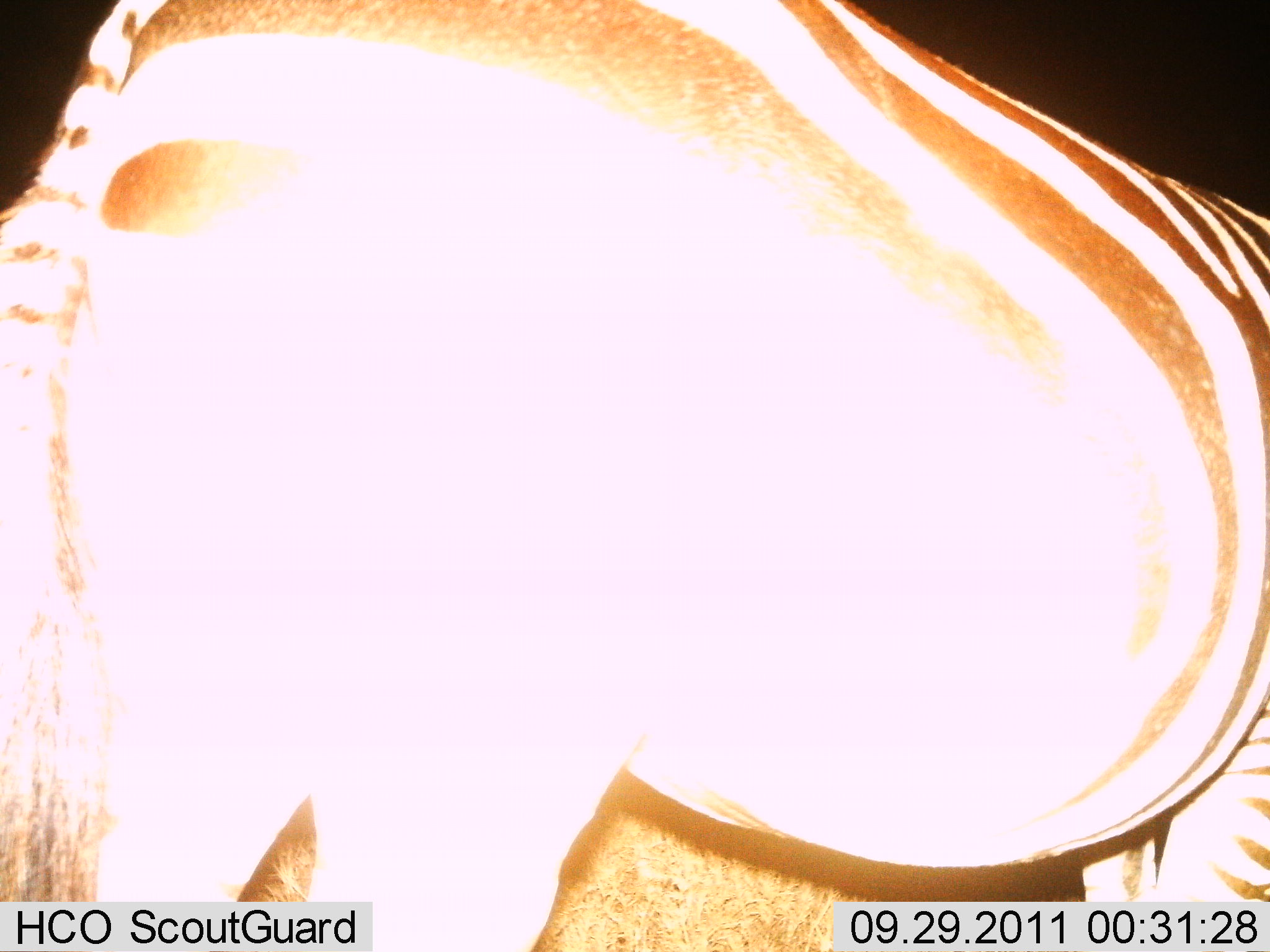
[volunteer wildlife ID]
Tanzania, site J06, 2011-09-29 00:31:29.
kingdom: Animalia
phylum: Chordata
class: Mammalia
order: Perissodactyla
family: Equidae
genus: Equus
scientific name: Equus quagga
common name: plains zebra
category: zebra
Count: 1.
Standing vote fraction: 100%.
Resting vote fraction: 0%.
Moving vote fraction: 0%.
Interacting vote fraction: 0%.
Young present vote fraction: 0%.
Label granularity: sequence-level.